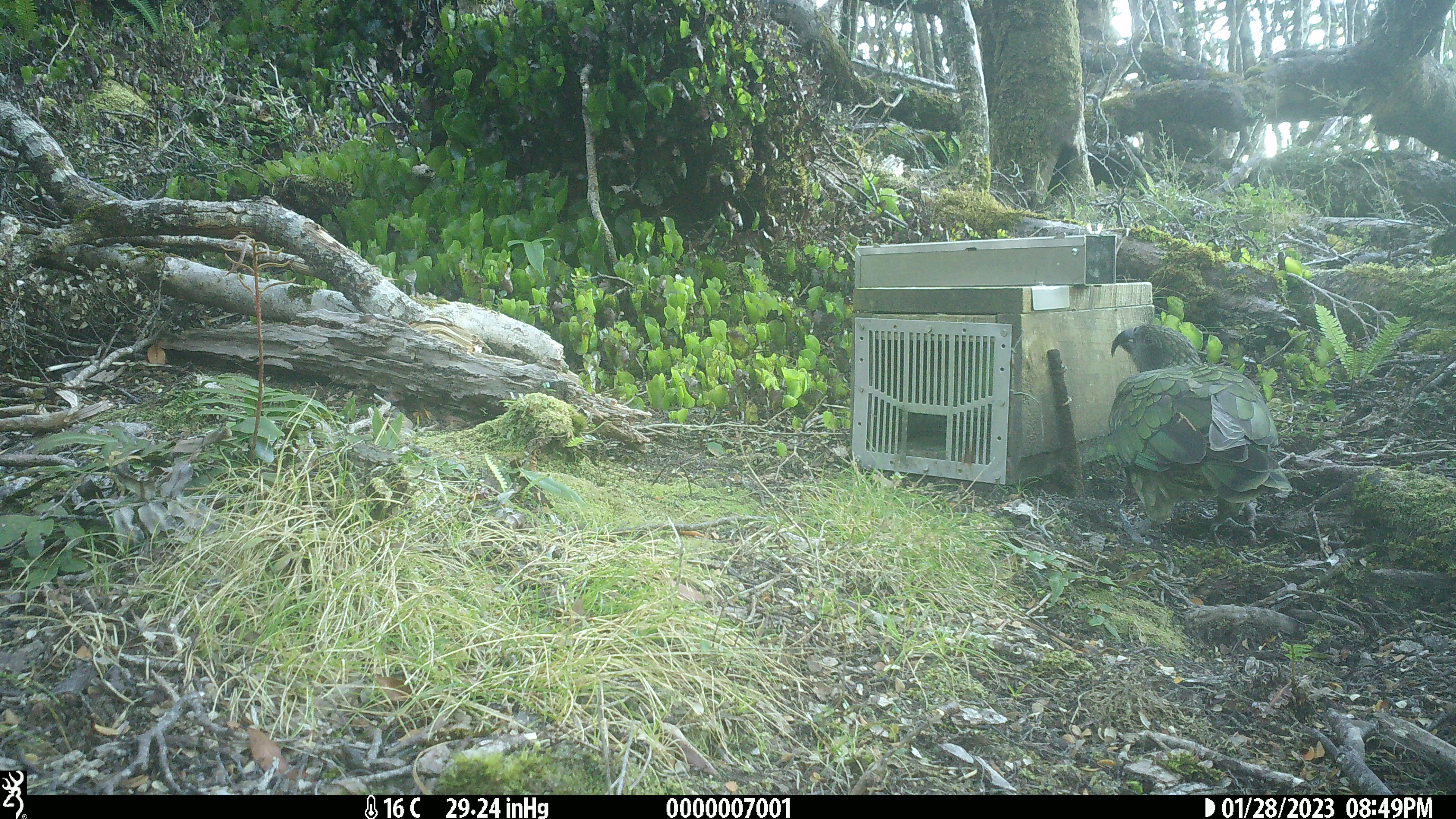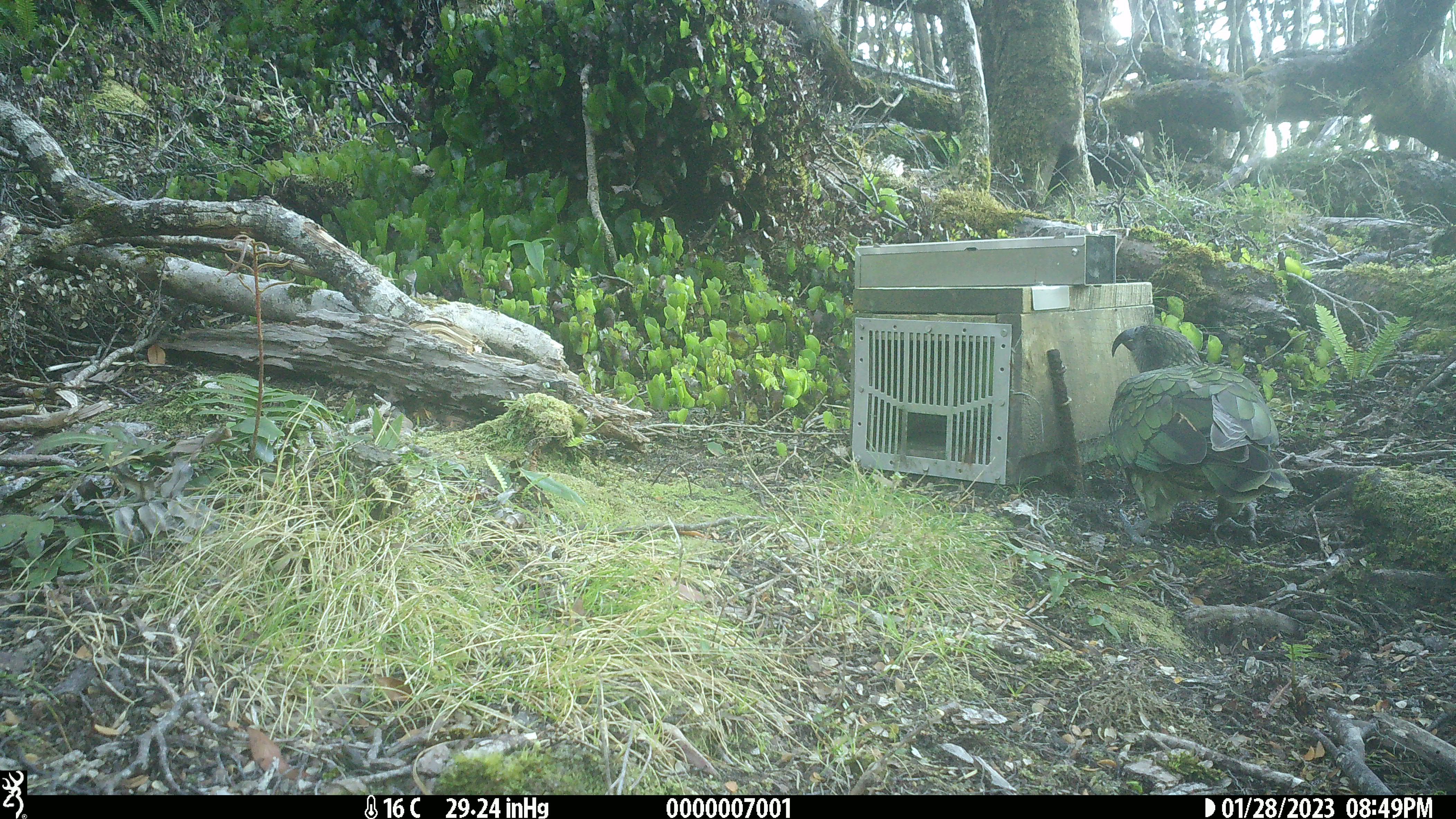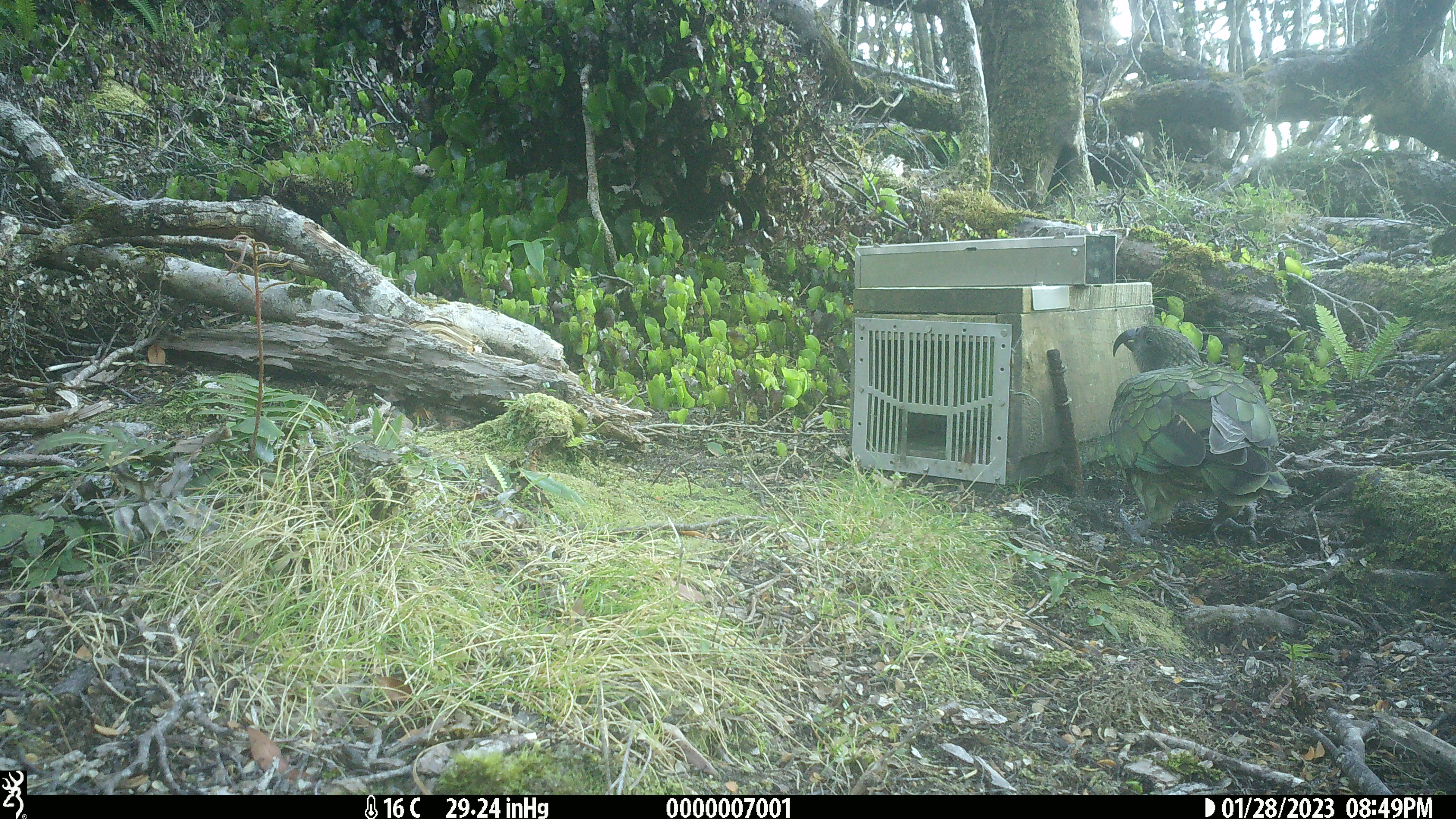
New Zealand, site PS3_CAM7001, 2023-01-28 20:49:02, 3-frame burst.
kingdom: Animalia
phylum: Chordata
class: Aves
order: Psittaciformes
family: Strigopidae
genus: Nestor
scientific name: Nestor notabilis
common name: kea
Kea (Nestor notabilis).